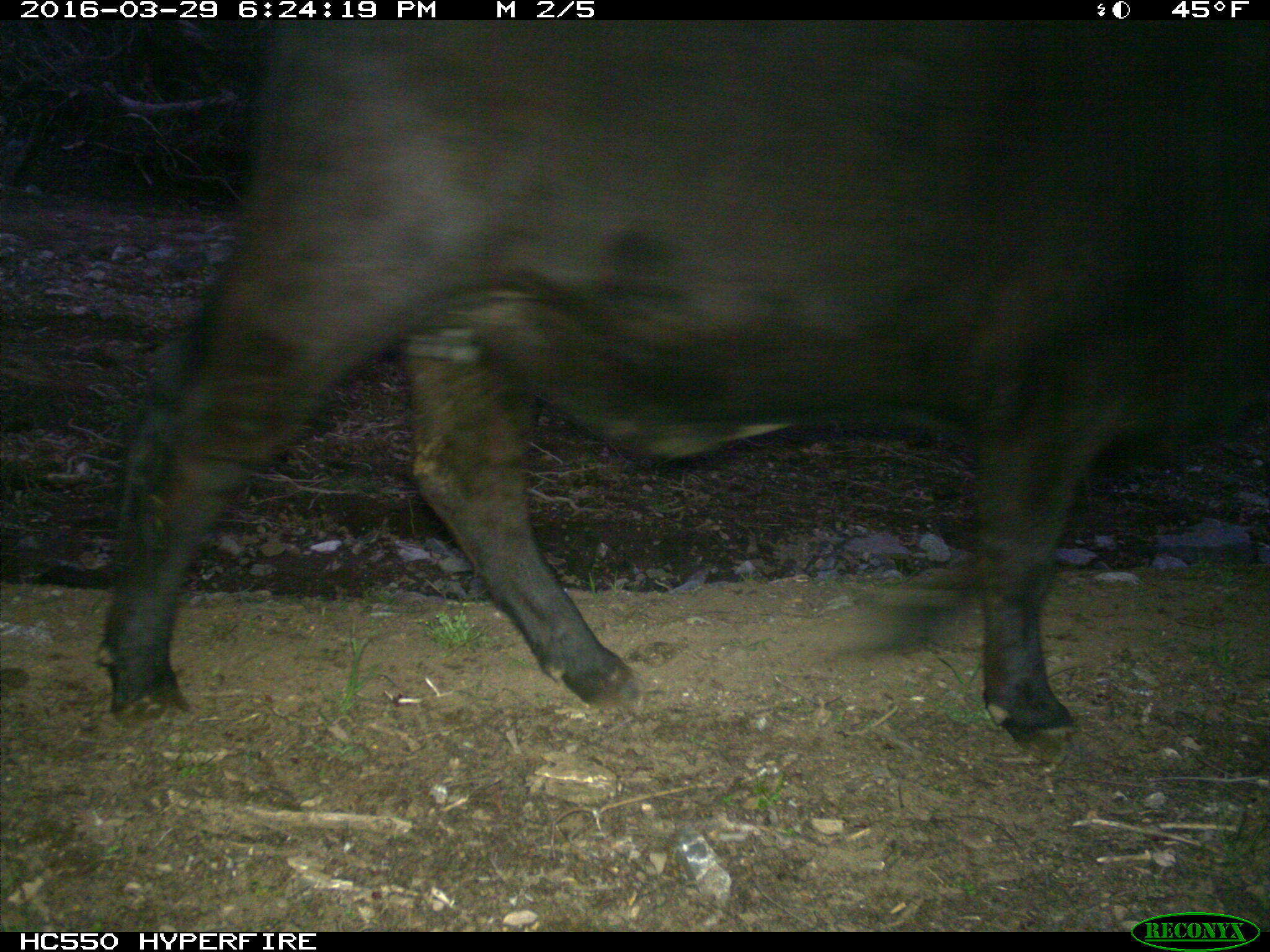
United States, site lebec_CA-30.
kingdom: Animalia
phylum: Chordata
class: Mammalia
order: Artiodactyla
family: Bovidae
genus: Bos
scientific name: Bos taurus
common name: domestic cow